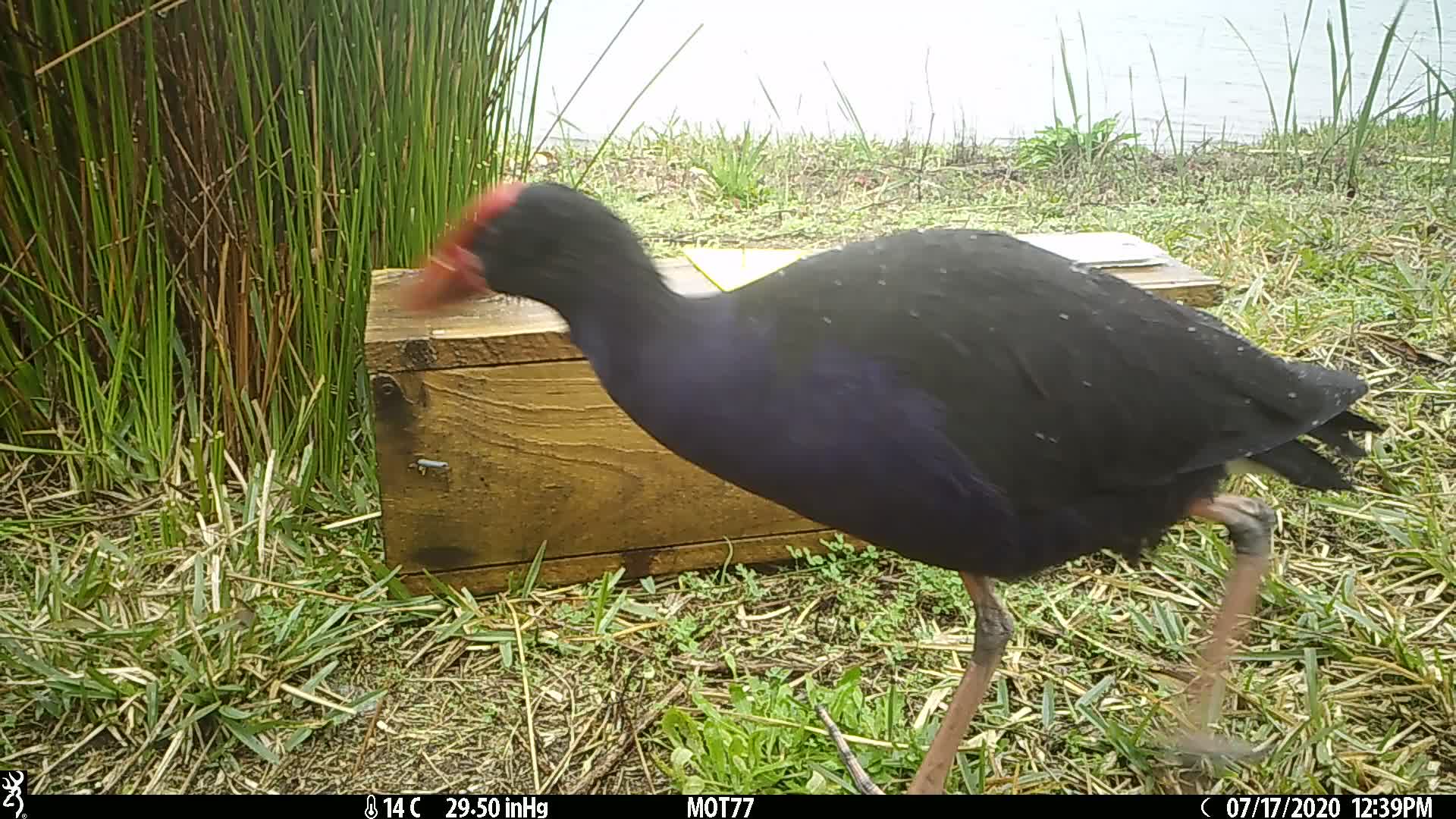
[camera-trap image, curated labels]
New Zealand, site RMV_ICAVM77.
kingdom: Animalia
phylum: Chordata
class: Aves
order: Gruiformes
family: Rallidae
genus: Porphyrio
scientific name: Porphyrio melanotus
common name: australasian swamphen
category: pukeko